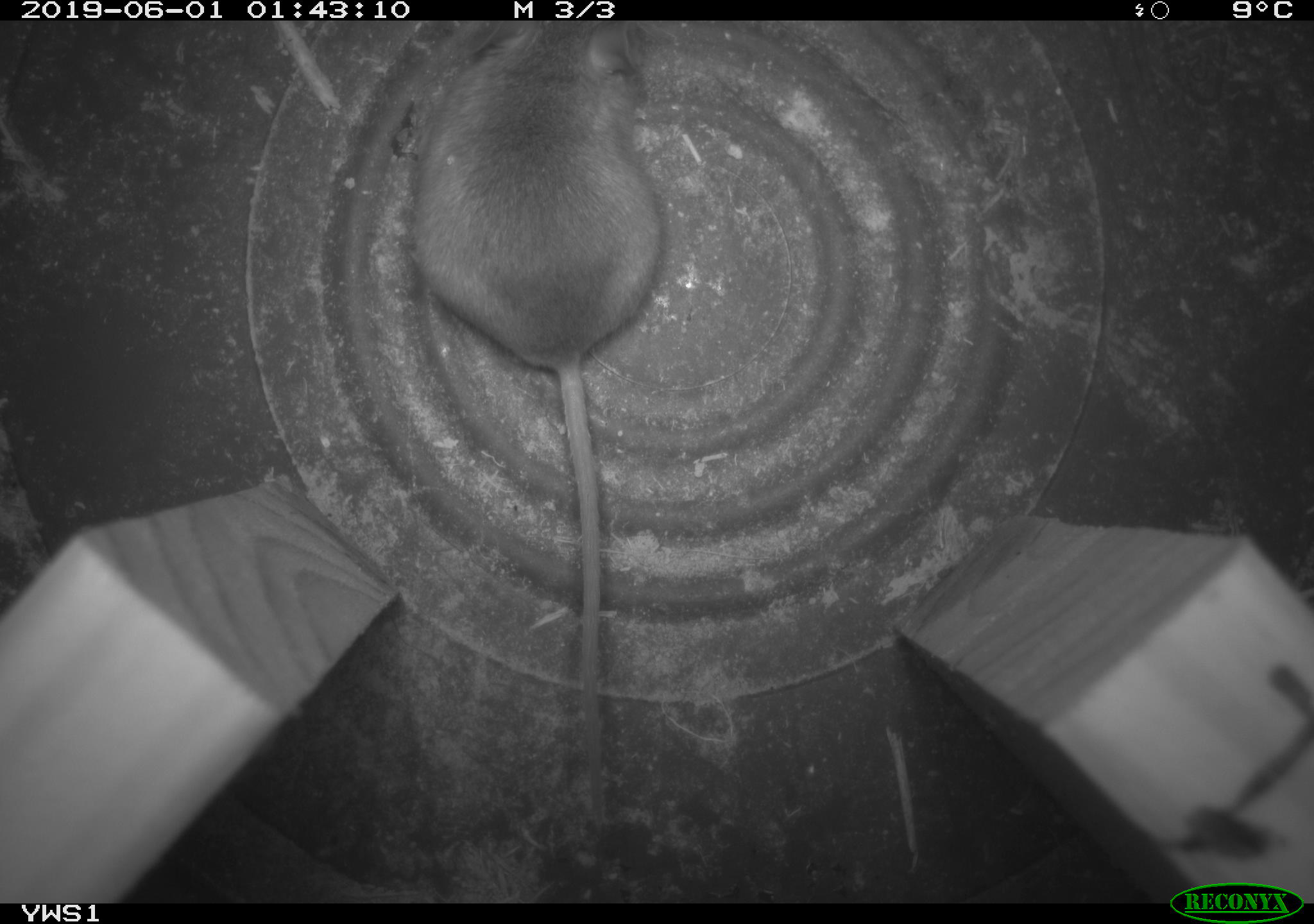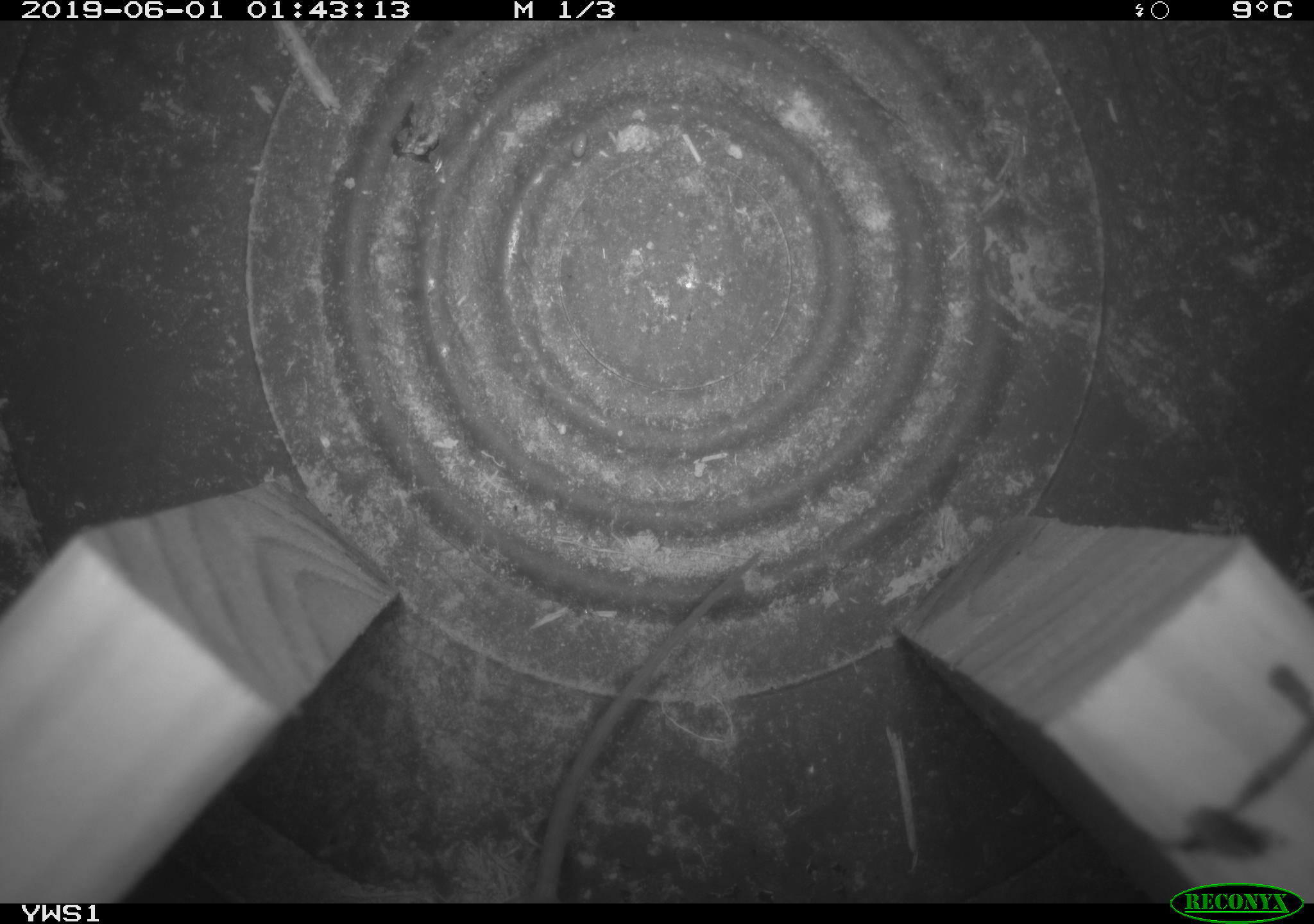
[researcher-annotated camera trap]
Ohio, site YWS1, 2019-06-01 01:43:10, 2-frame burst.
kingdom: Animalia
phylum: Chordata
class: Mammalia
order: Rodentia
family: Cricetidae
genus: Peromyscus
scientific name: Peromyscus leucopus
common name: white-footed mouse